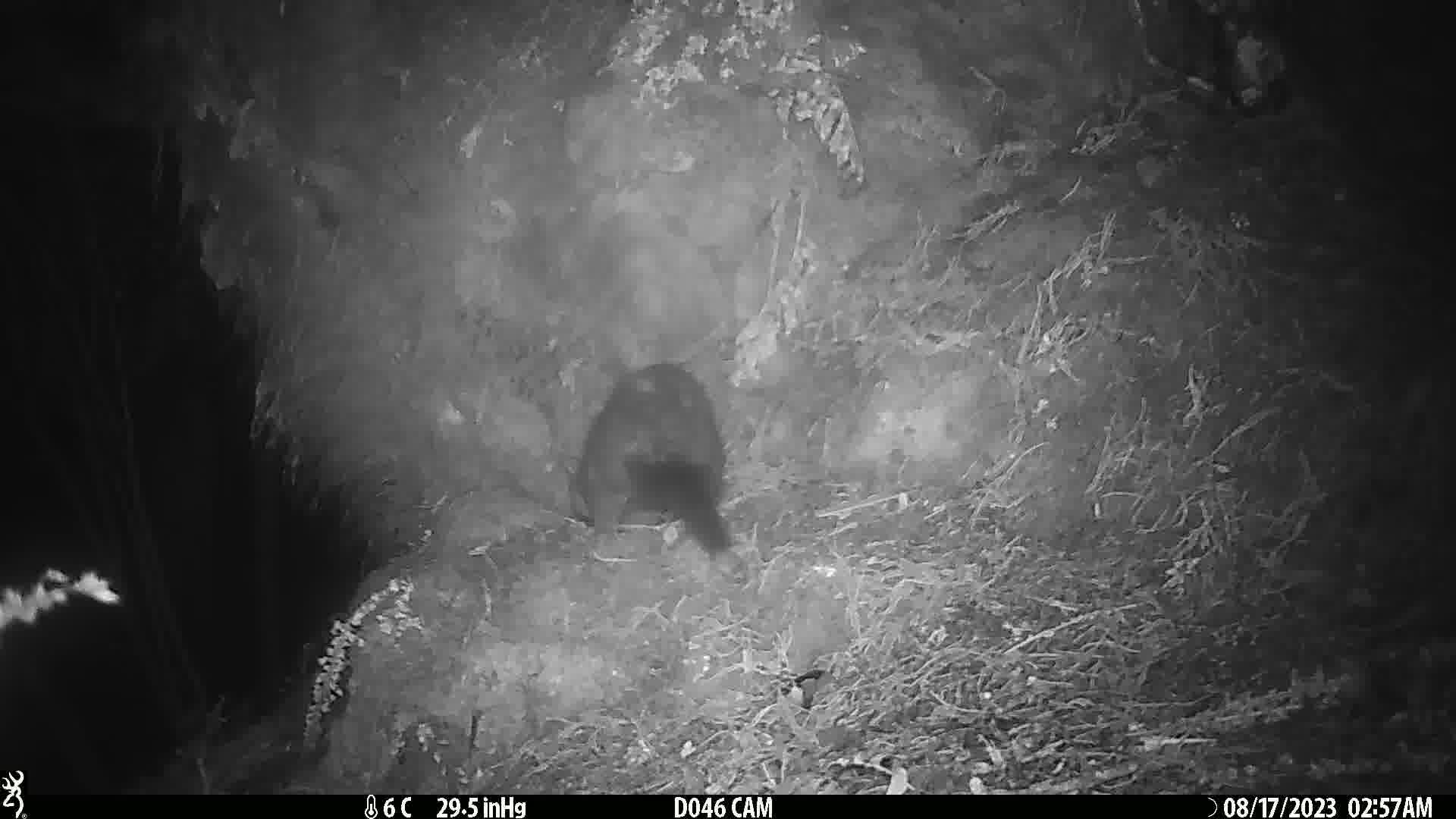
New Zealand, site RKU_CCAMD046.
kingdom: Animalia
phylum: Chordata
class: Mammalia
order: Diprotodontia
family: Phalangeridae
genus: Trichosurus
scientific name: Trichosurus vulpecula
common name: common brushtail possum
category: possum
Possum (common brushtail possum) (Trichosurus vulpecula).